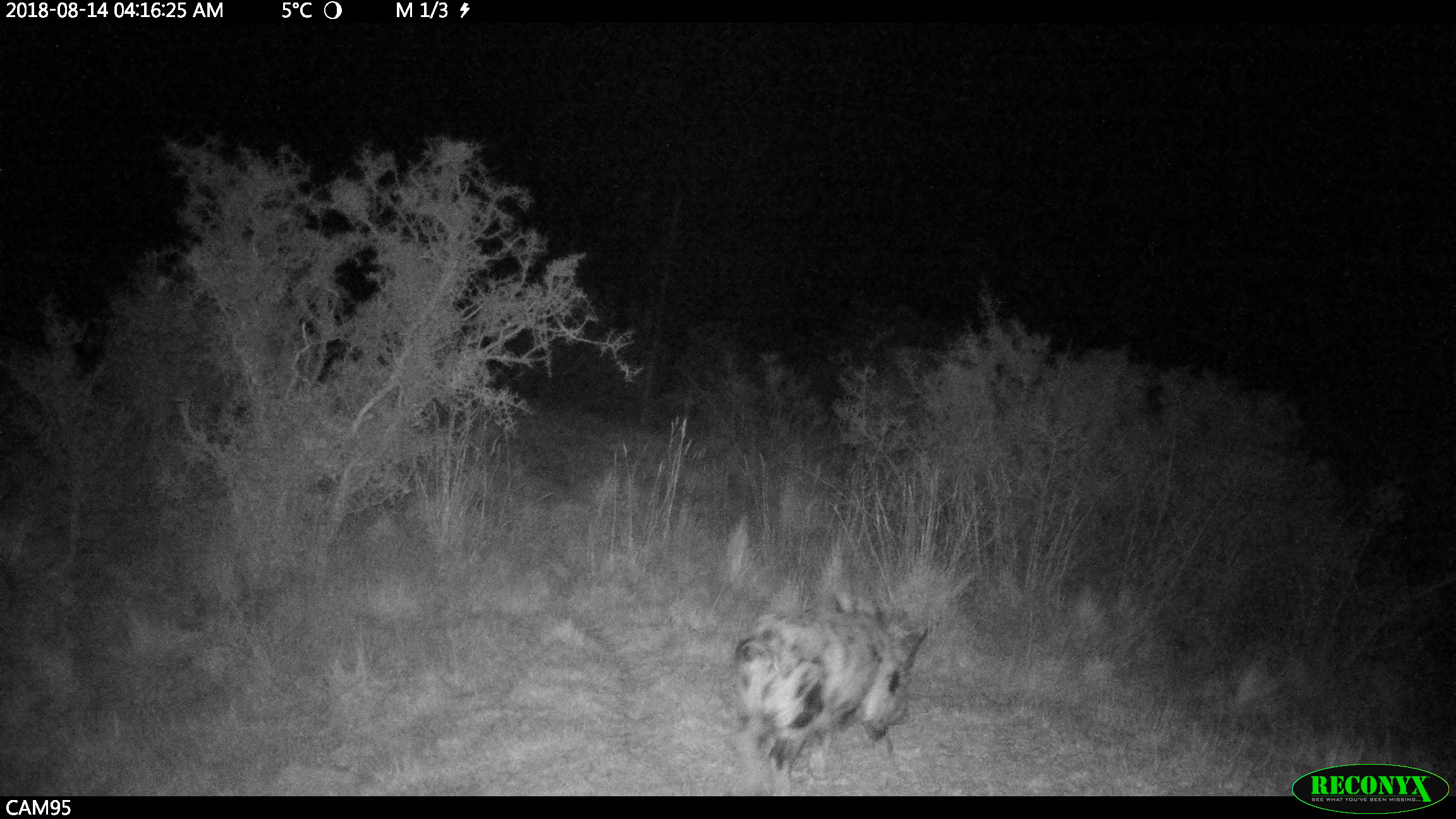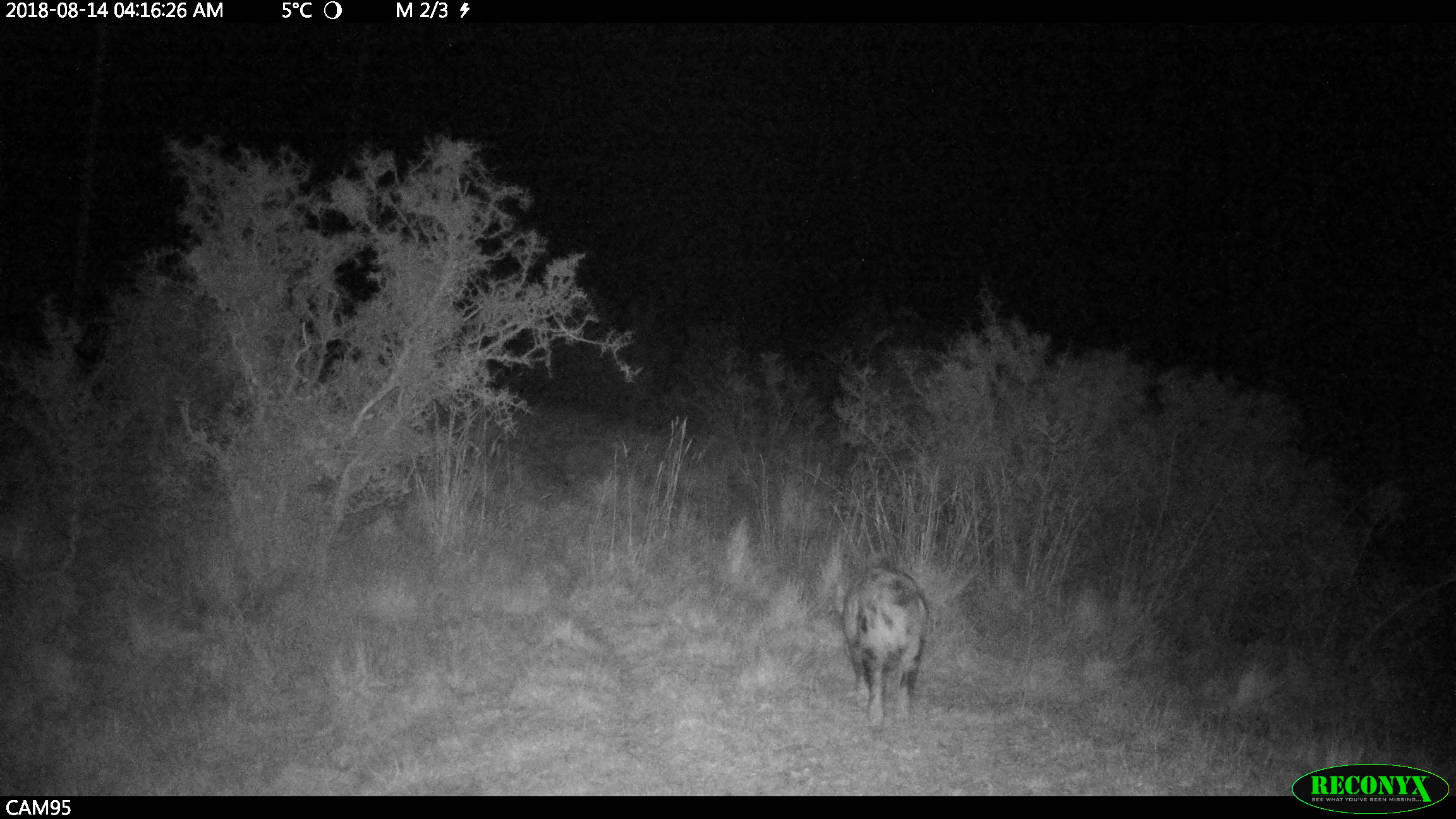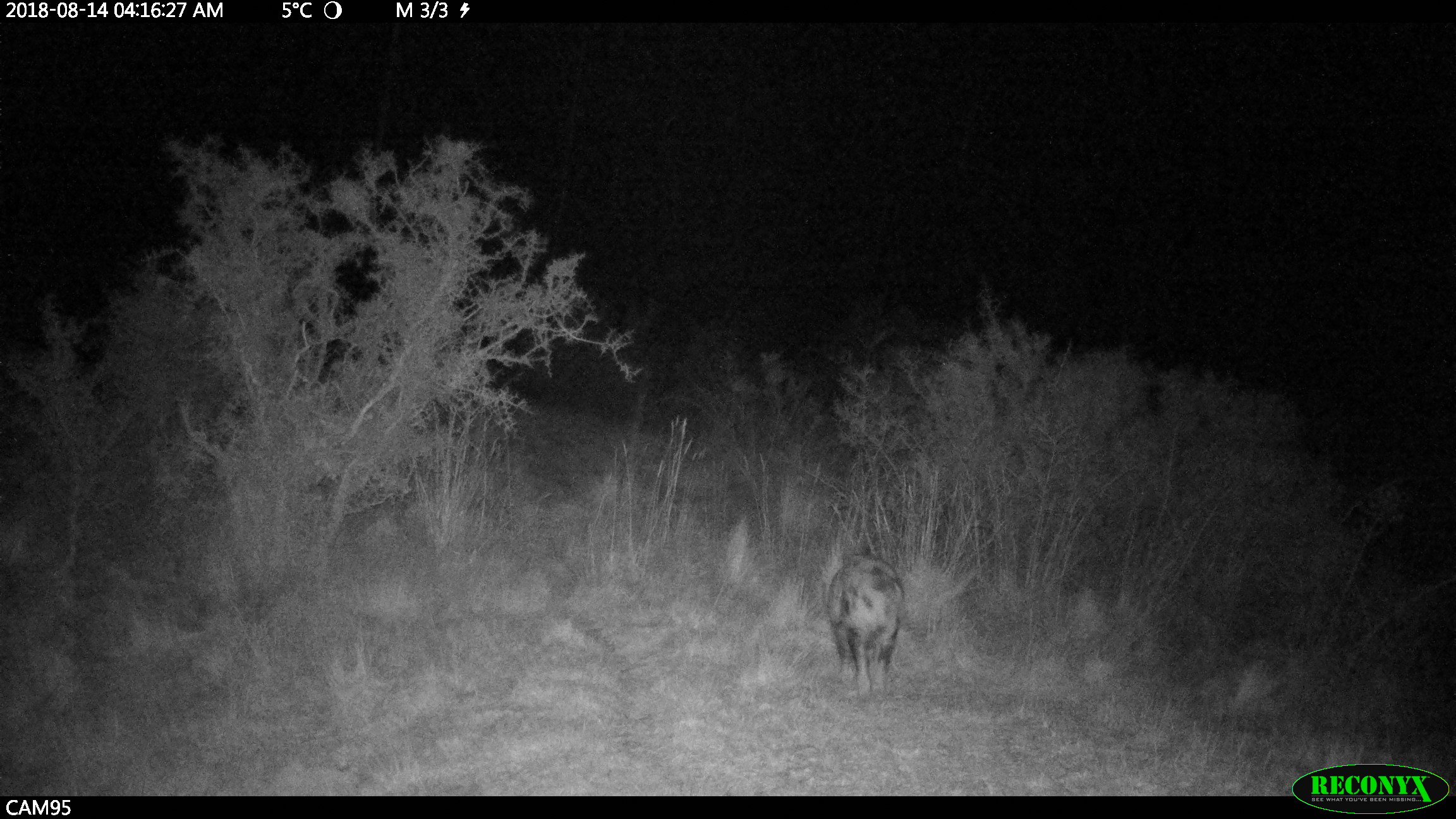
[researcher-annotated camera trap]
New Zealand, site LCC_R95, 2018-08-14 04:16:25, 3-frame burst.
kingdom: Animalia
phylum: Chordata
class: Mammalia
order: Artiodactyla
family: Suidae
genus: Sus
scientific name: Sus scrofa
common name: pig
Pig (Sus scrofa).